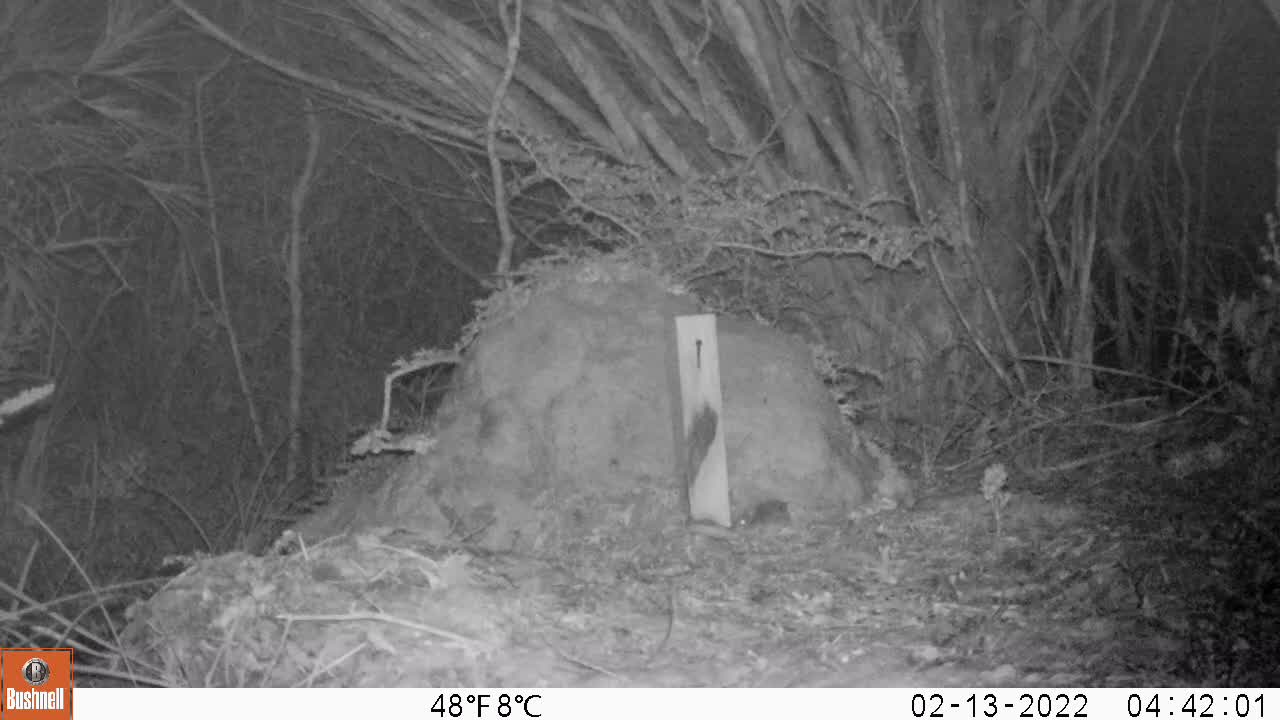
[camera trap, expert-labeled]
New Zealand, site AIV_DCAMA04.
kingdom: Animalia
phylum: Chordata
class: Mammalia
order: Rodentia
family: Muridae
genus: Mus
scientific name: Mus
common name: mouse